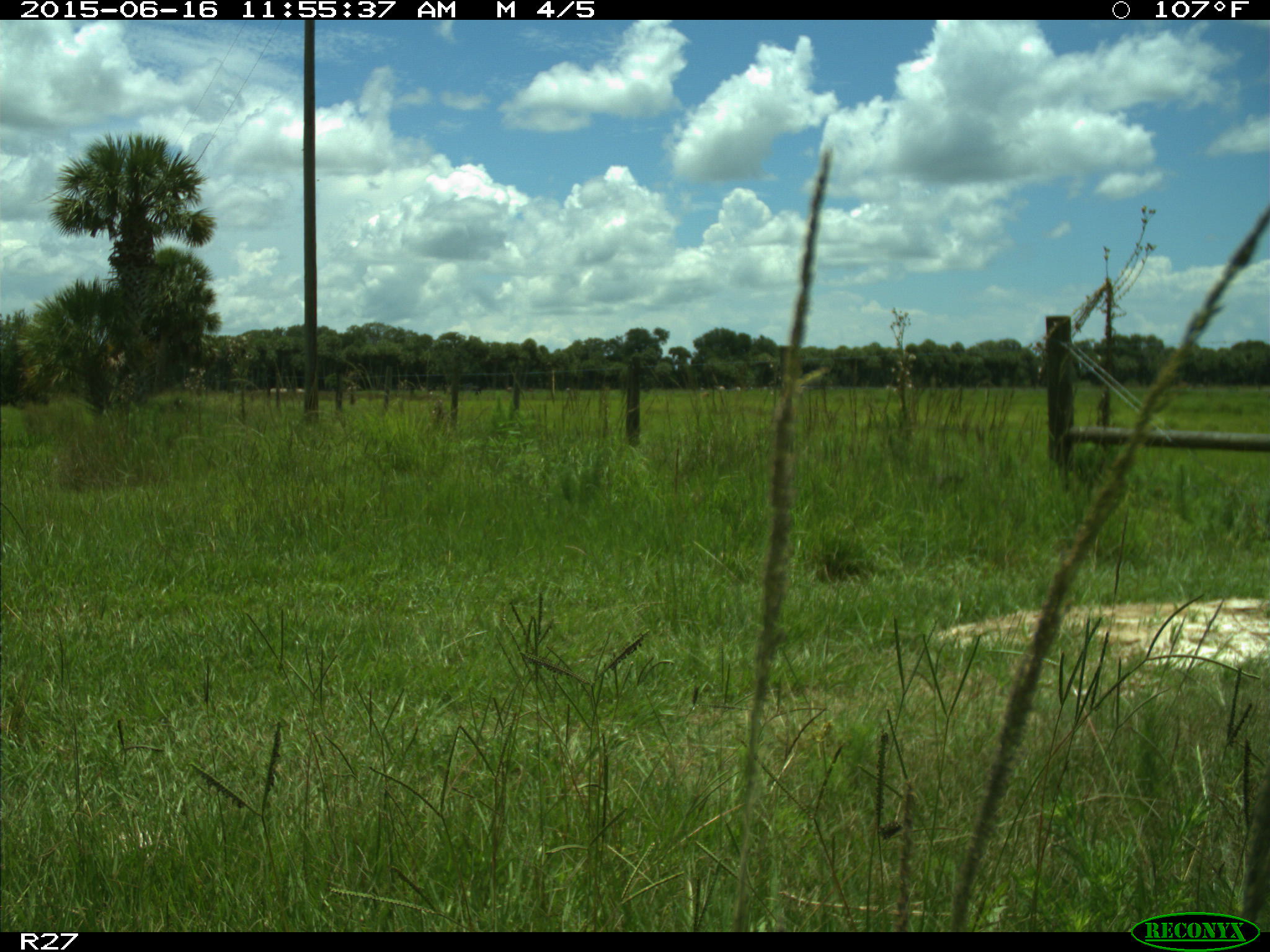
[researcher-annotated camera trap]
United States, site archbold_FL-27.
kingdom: Animalia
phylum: Chordata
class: Mammalia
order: Artiodactyla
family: Bovidae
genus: Bos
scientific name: Bos taurus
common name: domestic cow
Bos taurus (domestic cow).